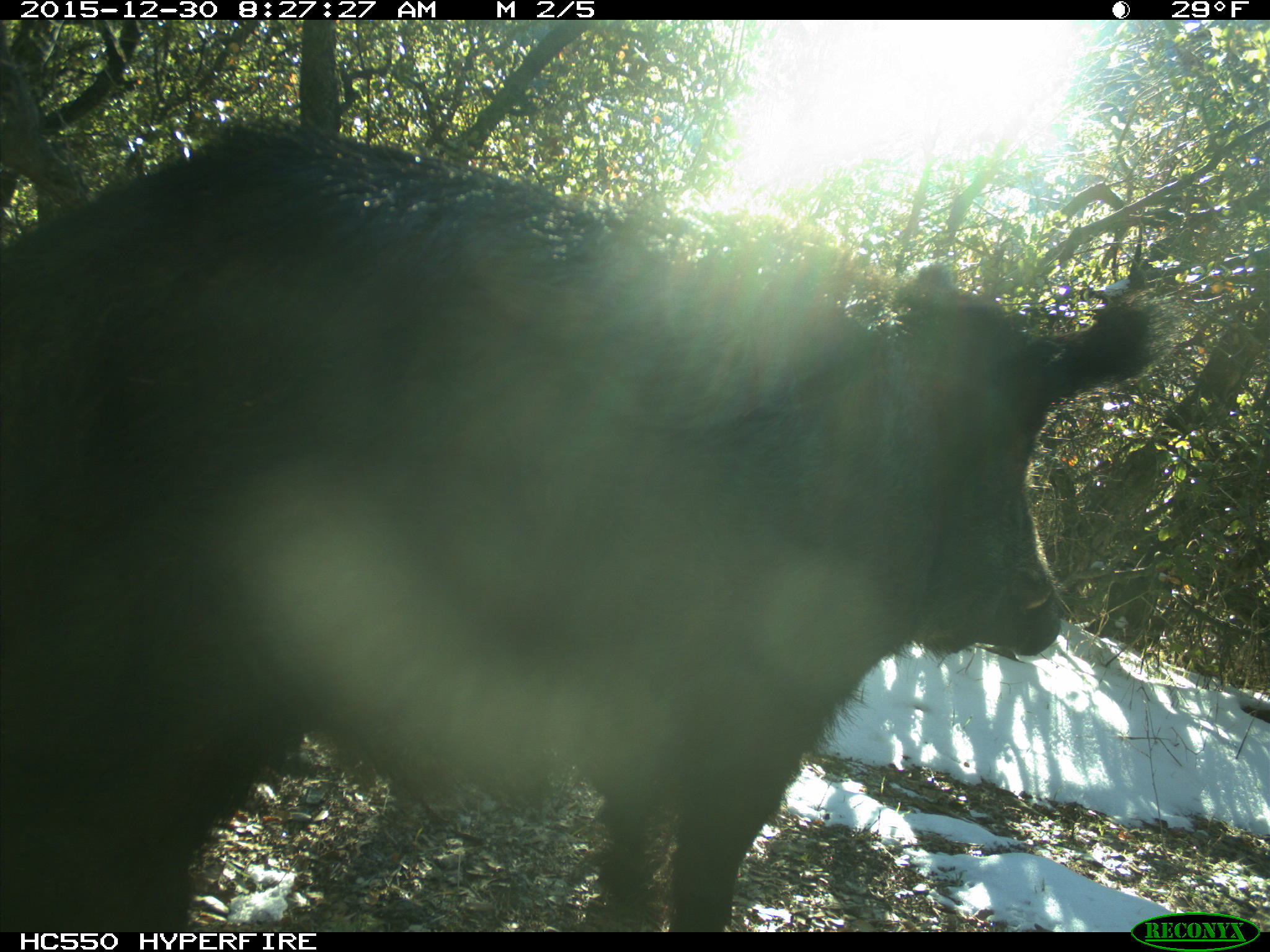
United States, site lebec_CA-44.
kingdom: Animalia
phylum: Chordata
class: Mammalia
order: Artiodactyla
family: Suidae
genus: Sus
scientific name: Sus scrofa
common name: wild boar